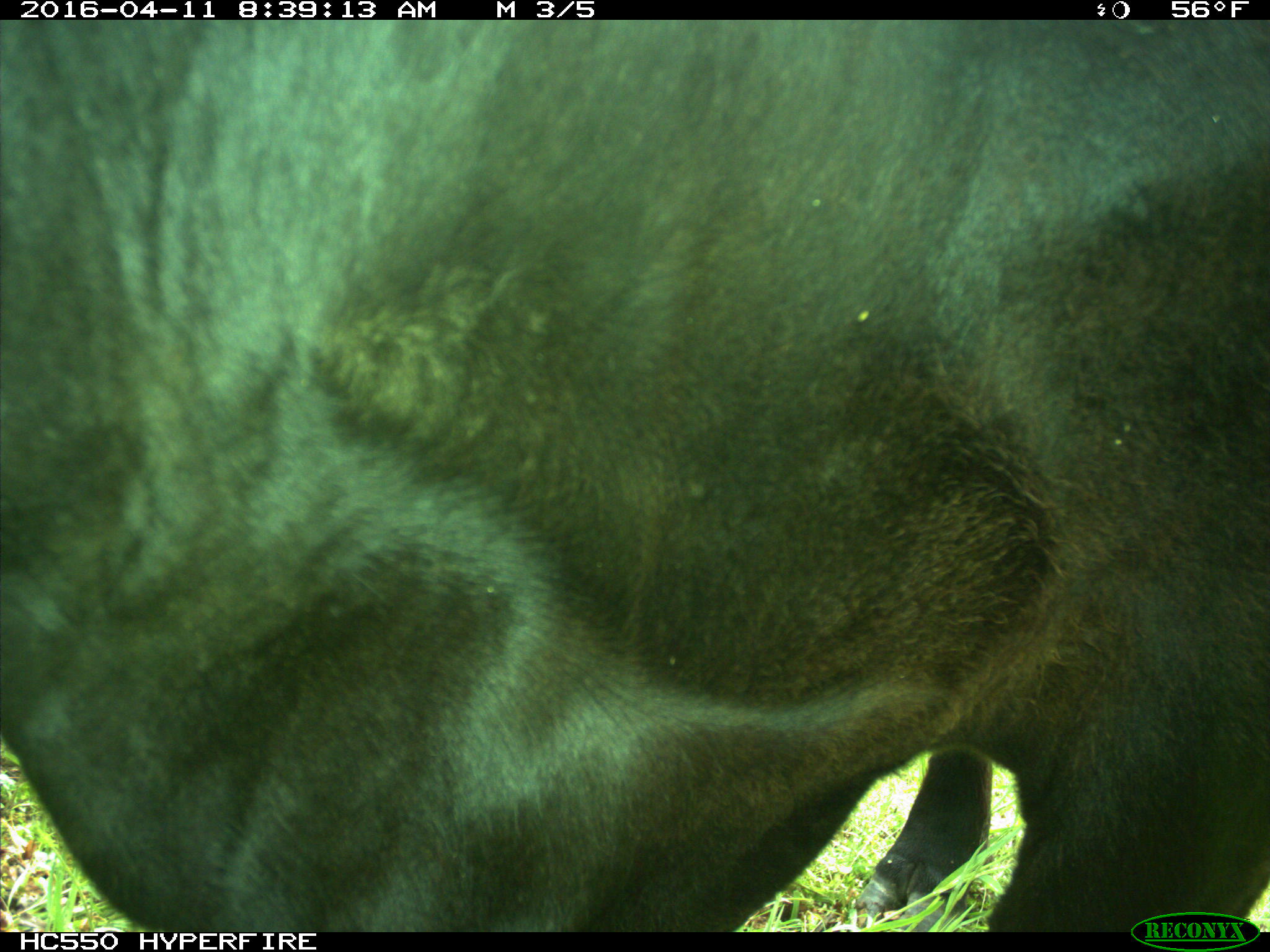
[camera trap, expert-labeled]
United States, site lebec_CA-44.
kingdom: Animalia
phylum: Chordata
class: Mammalia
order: Artiodactyla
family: Bovidae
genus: Bos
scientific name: Bos taurus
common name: domestic cow